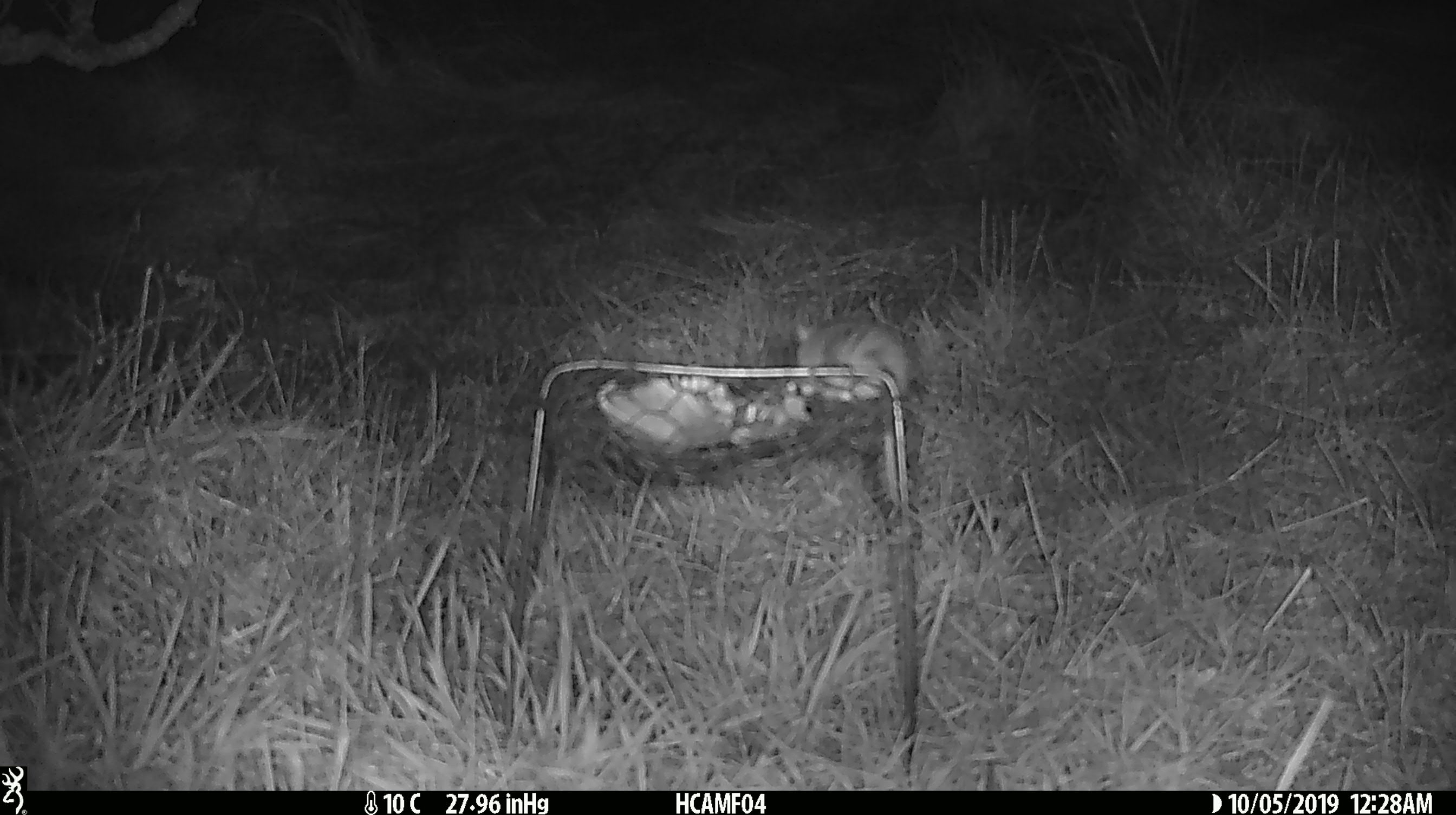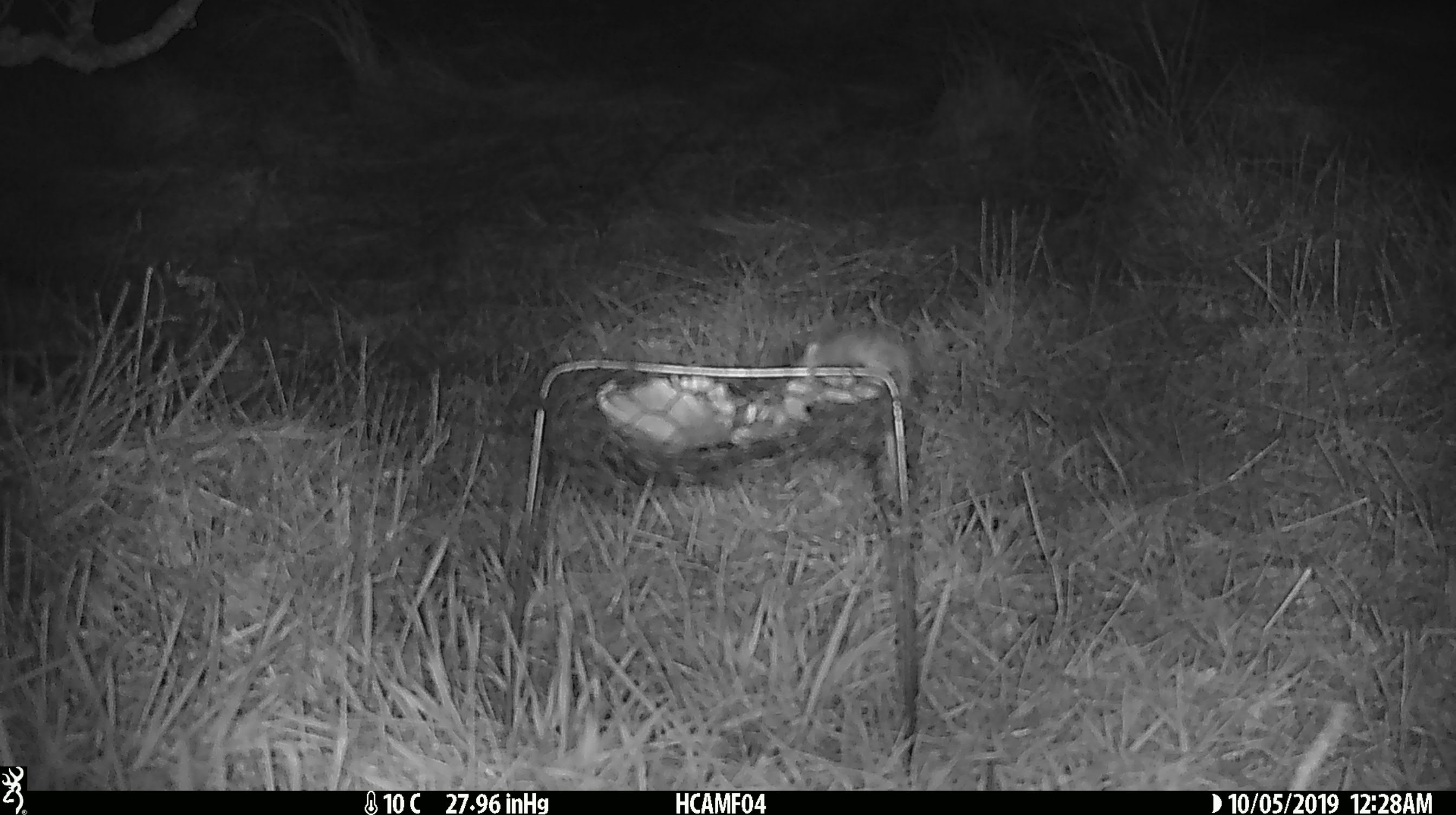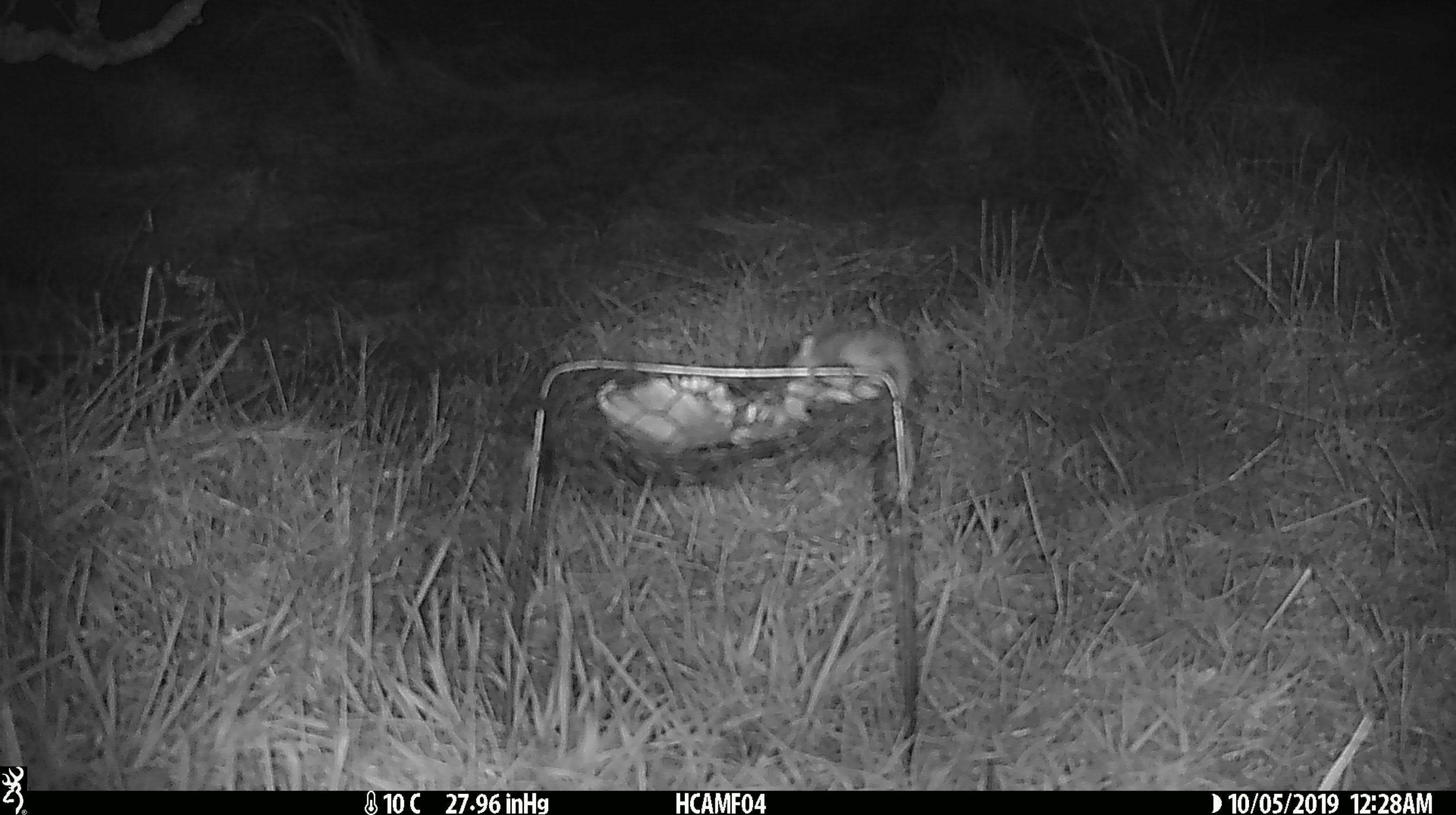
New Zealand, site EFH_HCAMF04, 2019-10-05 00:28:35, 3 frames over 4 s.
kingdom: Animalia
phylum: Chordata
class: Mammalia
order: Rodentia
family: Muridae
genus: Mus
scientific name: Mus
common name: mouse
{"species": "mouse (Mus)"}